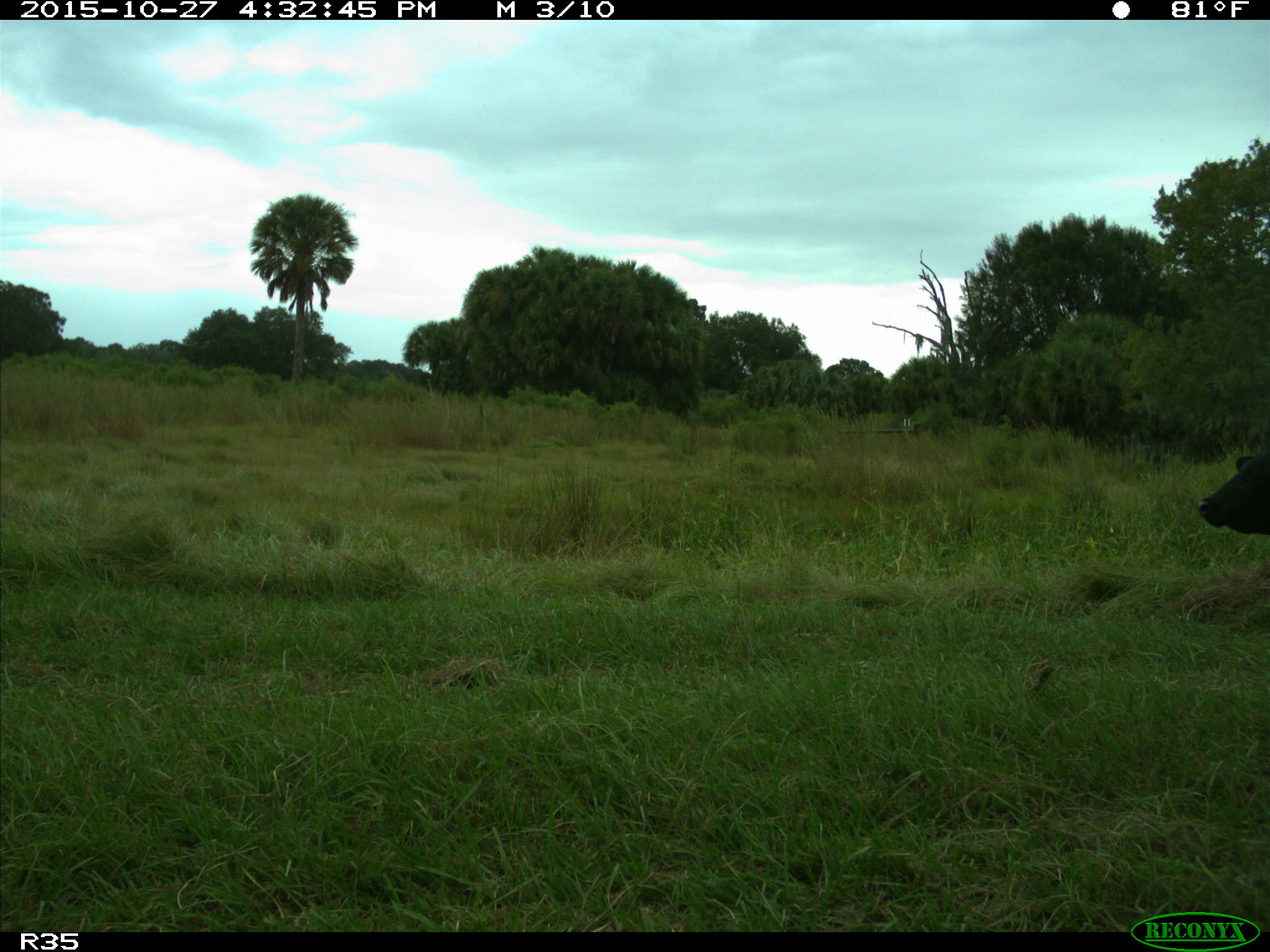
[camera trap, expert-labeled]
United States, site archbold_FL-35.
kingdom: Animalia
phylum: Chordata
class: Mammalia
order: Artiodactyla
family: Bovidae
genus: Bos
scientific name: Bos taurus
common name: domestic cow